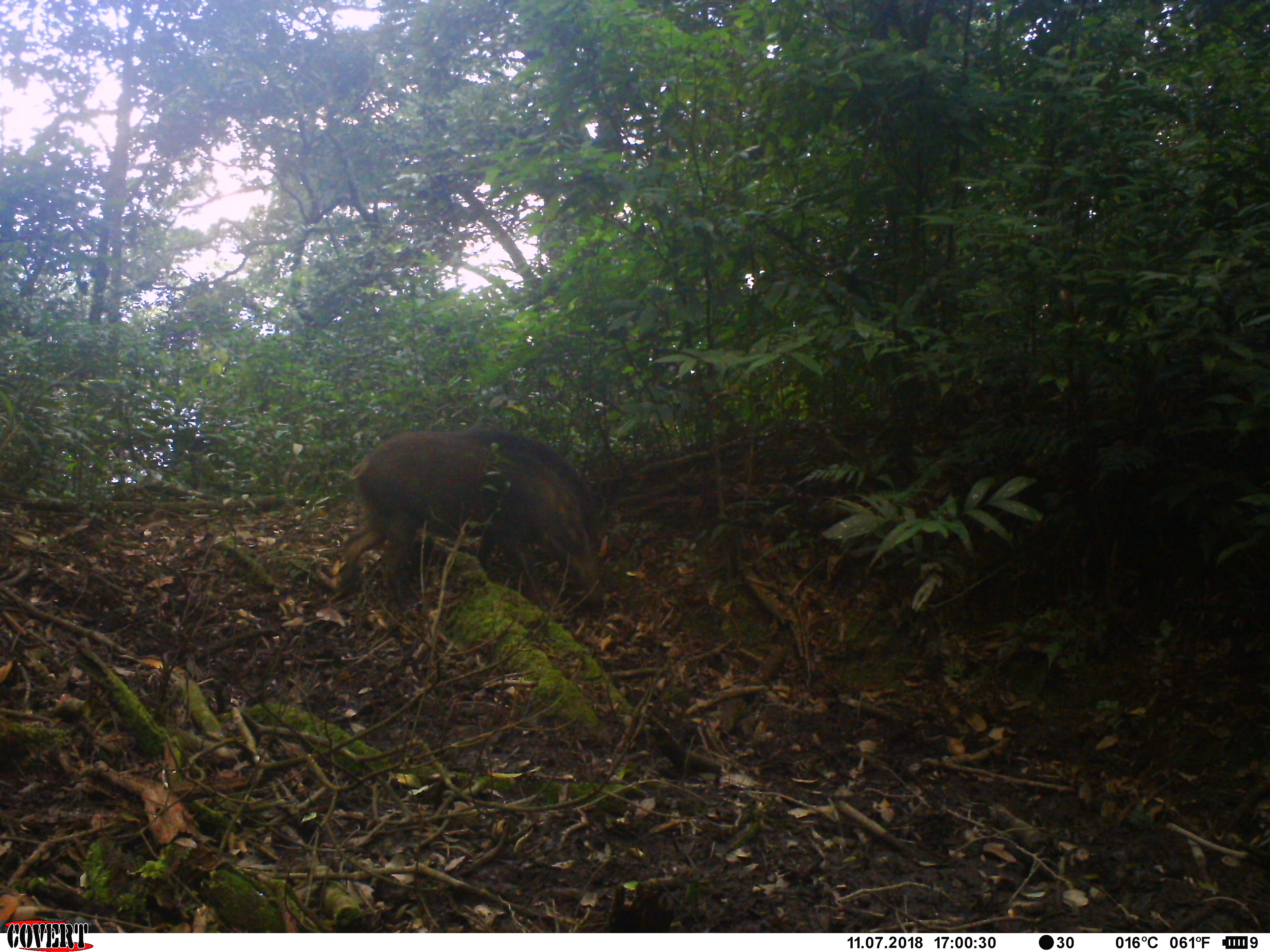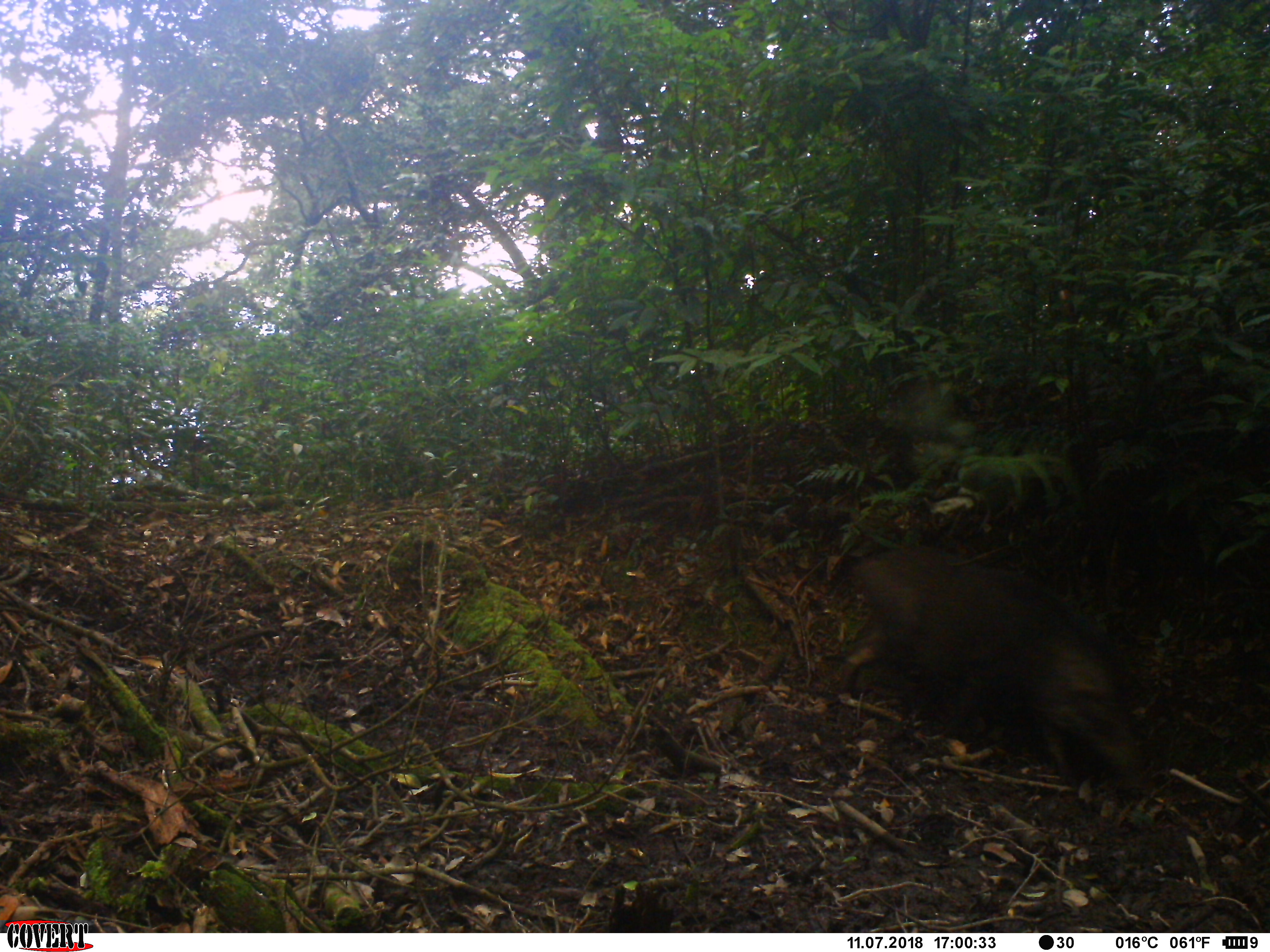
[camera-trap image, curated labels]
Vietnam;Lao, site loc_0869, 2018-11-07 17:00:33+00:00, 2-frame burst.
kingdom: Animalia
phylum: Chordata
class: Mammalia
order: Artiodactyla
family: Suidae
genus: Sus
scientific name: Sus scrofa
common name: eurasian wild pig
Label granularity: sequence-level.